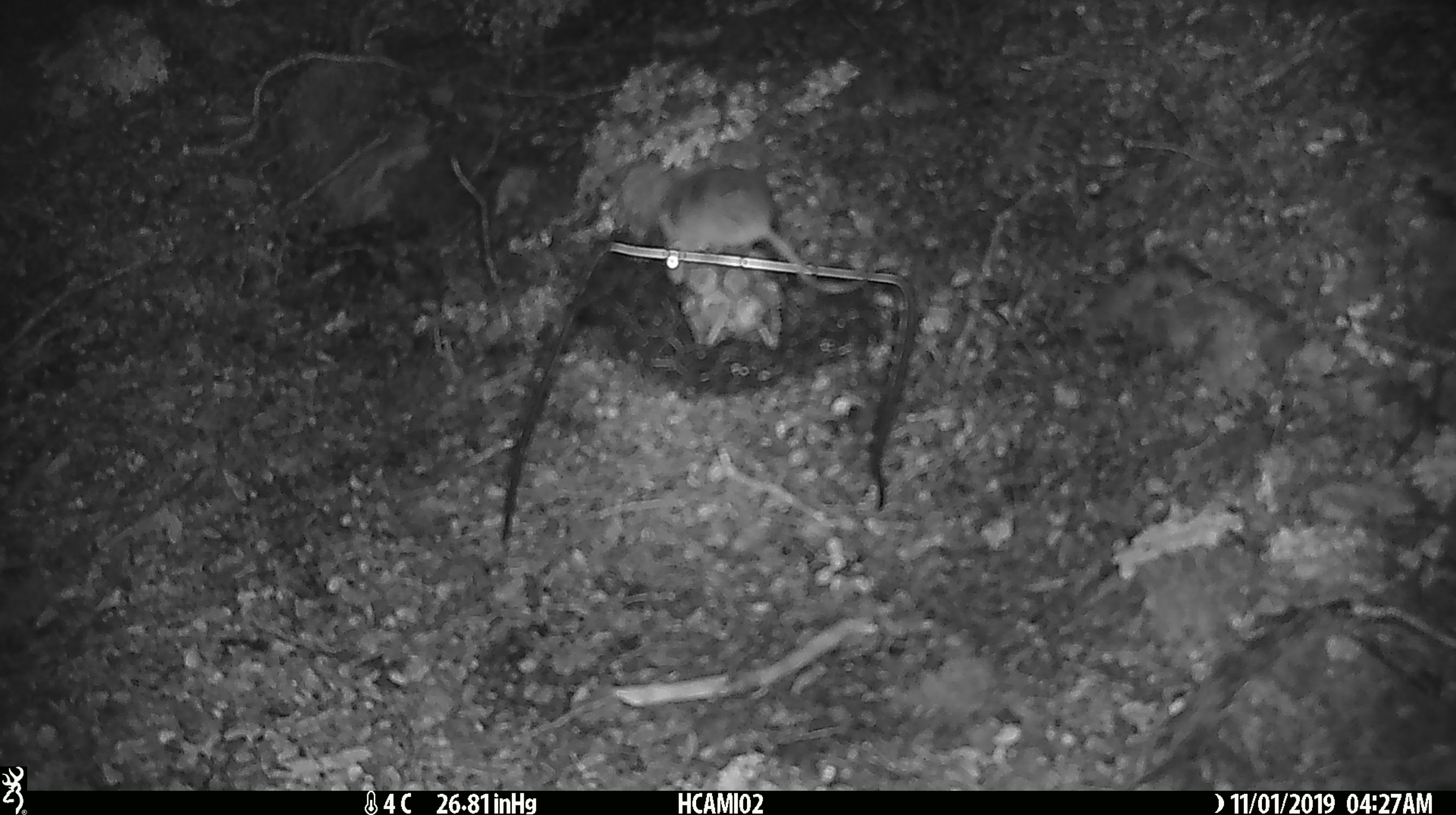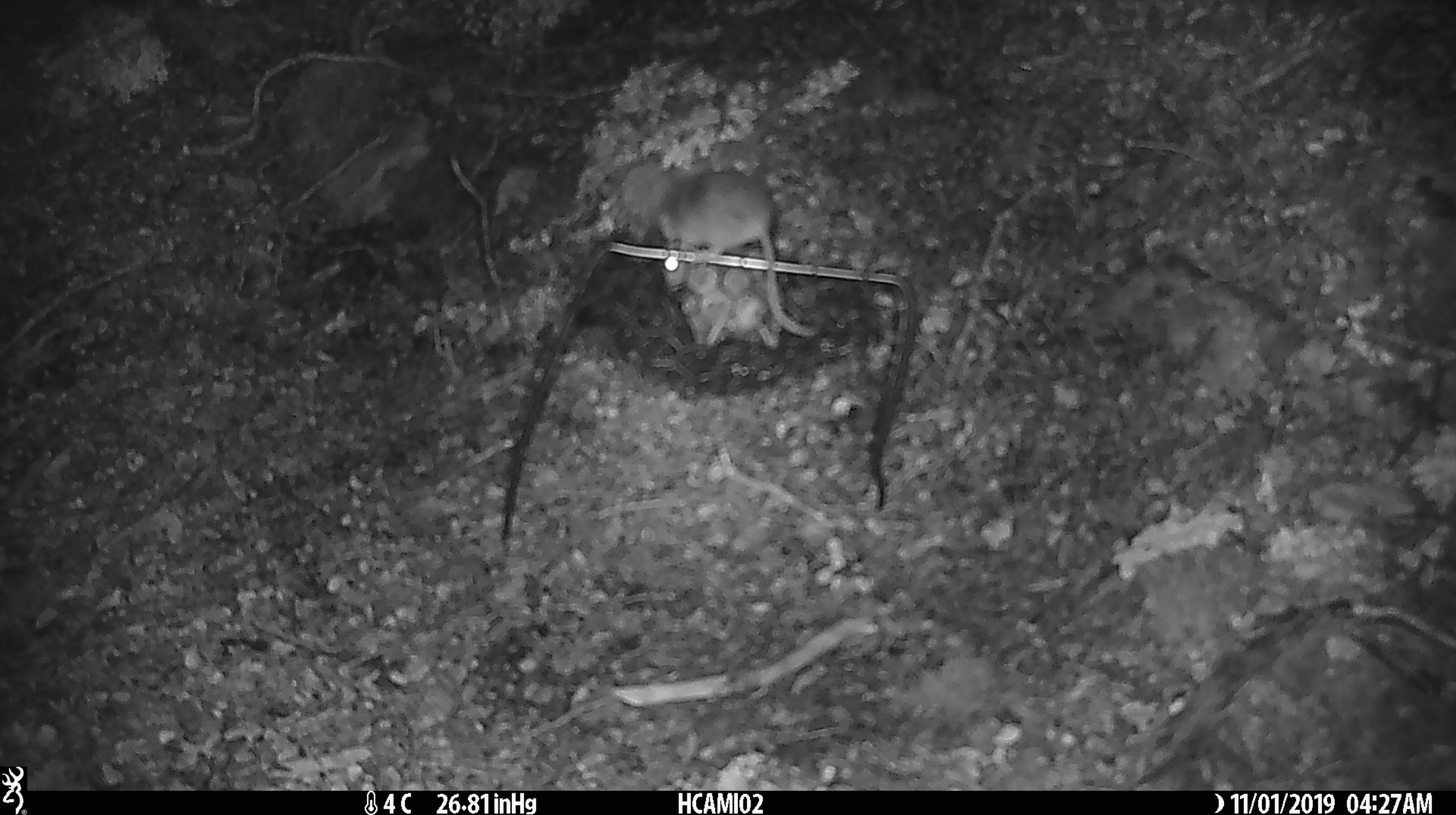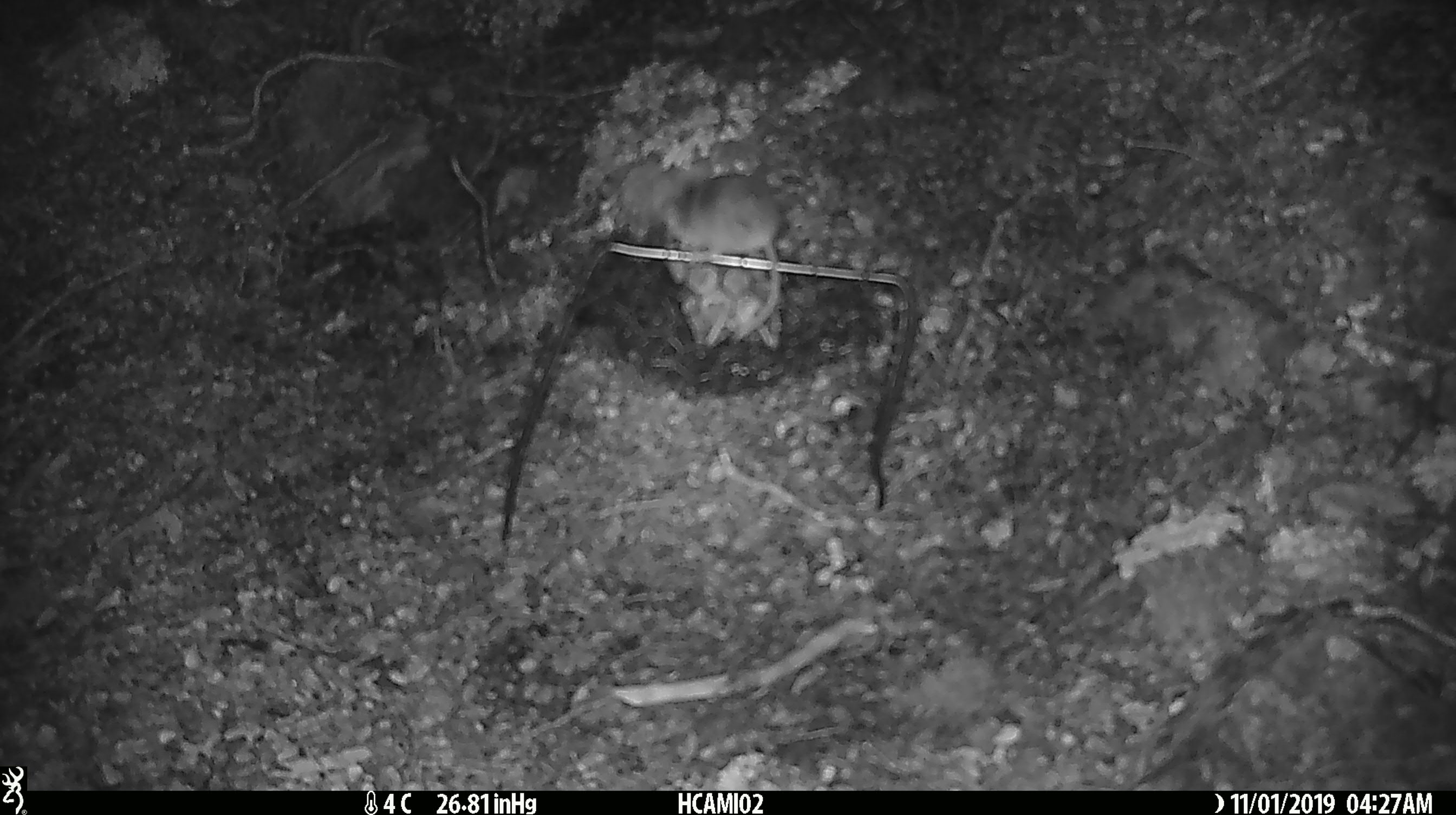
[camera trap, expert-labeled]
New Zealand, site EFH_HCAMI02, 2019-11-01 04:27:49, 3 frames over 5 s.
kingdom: Animalia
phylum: Chordata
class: Mammalia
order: Rodentia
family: Muridae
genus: Mus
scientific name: Mus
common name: mouse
Mouse (Mus).